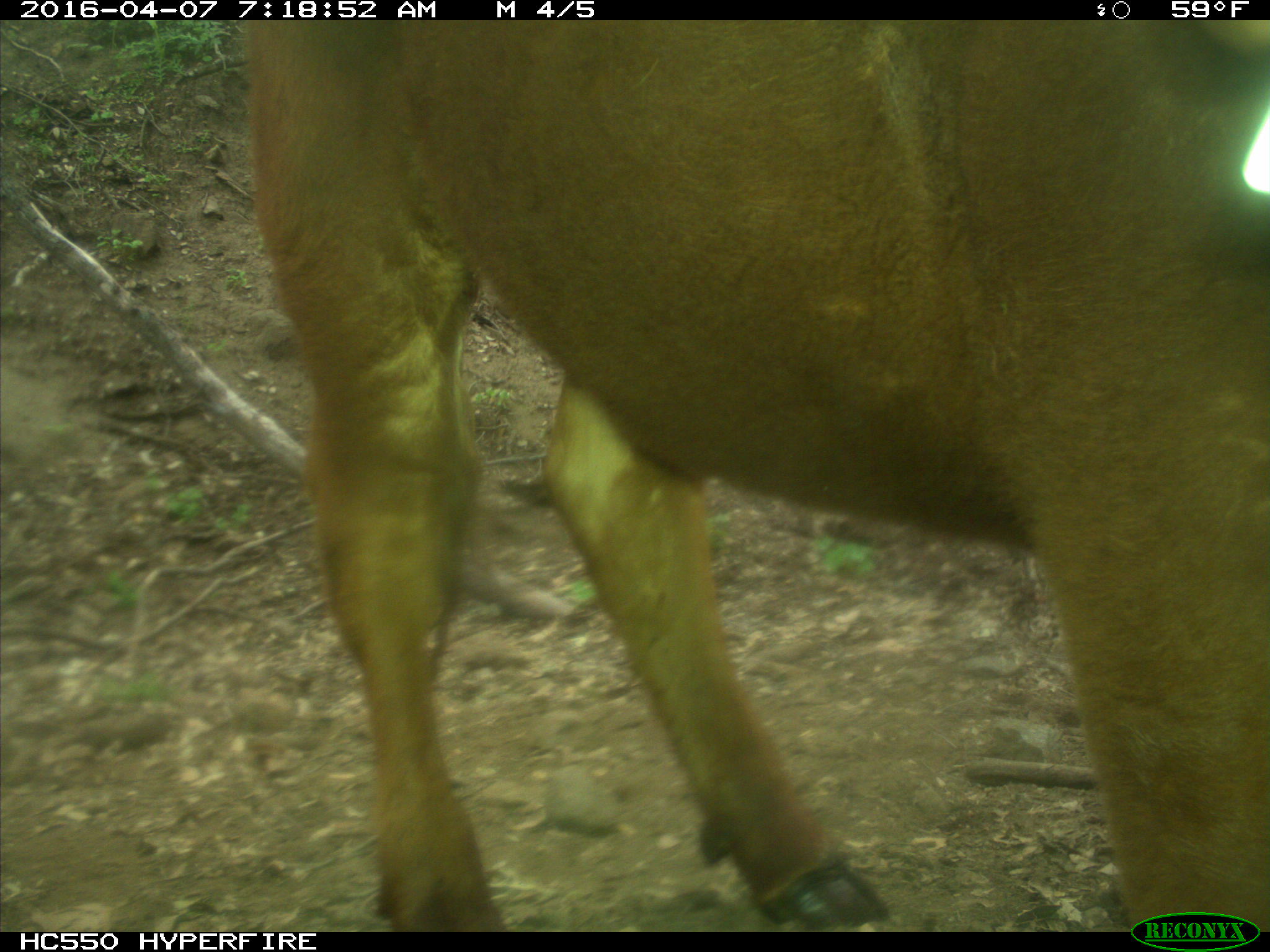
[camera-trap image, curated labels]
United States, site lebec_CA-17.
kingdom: Animalia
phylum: Chordata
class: Mammalia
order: Artiodactyla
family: Bovidae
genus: Bos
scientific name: Bos taurus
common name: domestic cow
Bos taurus (domestic cow).